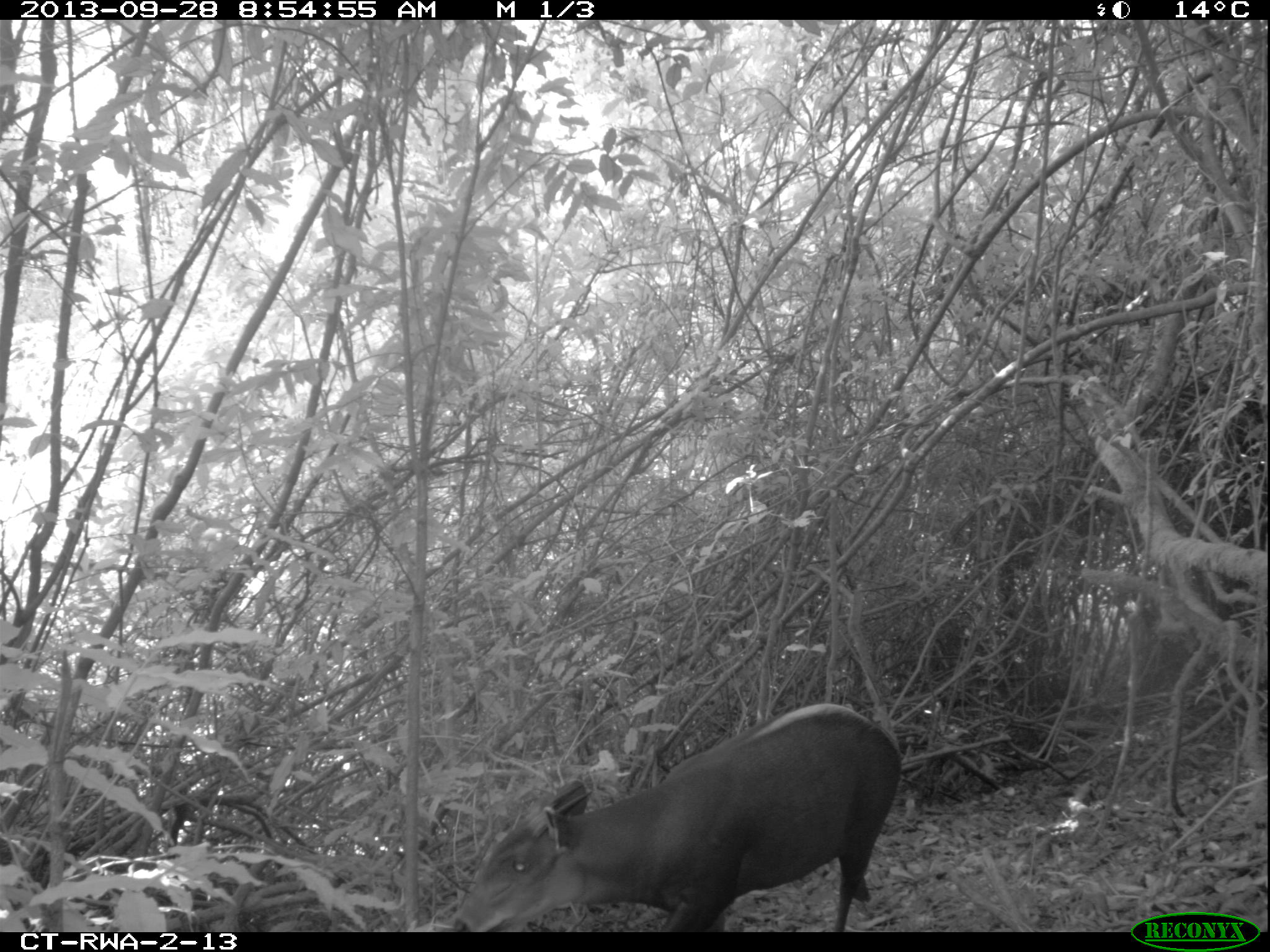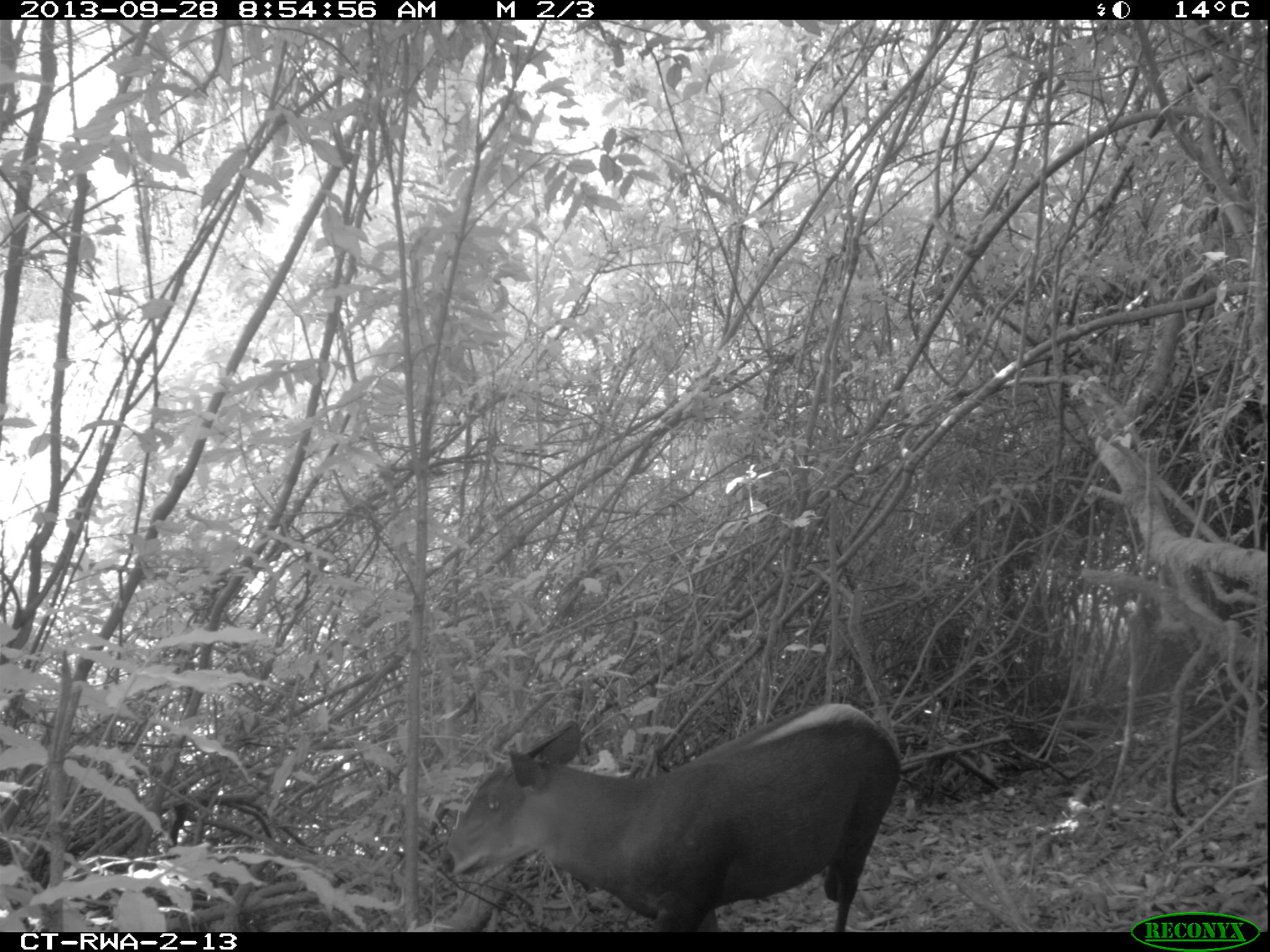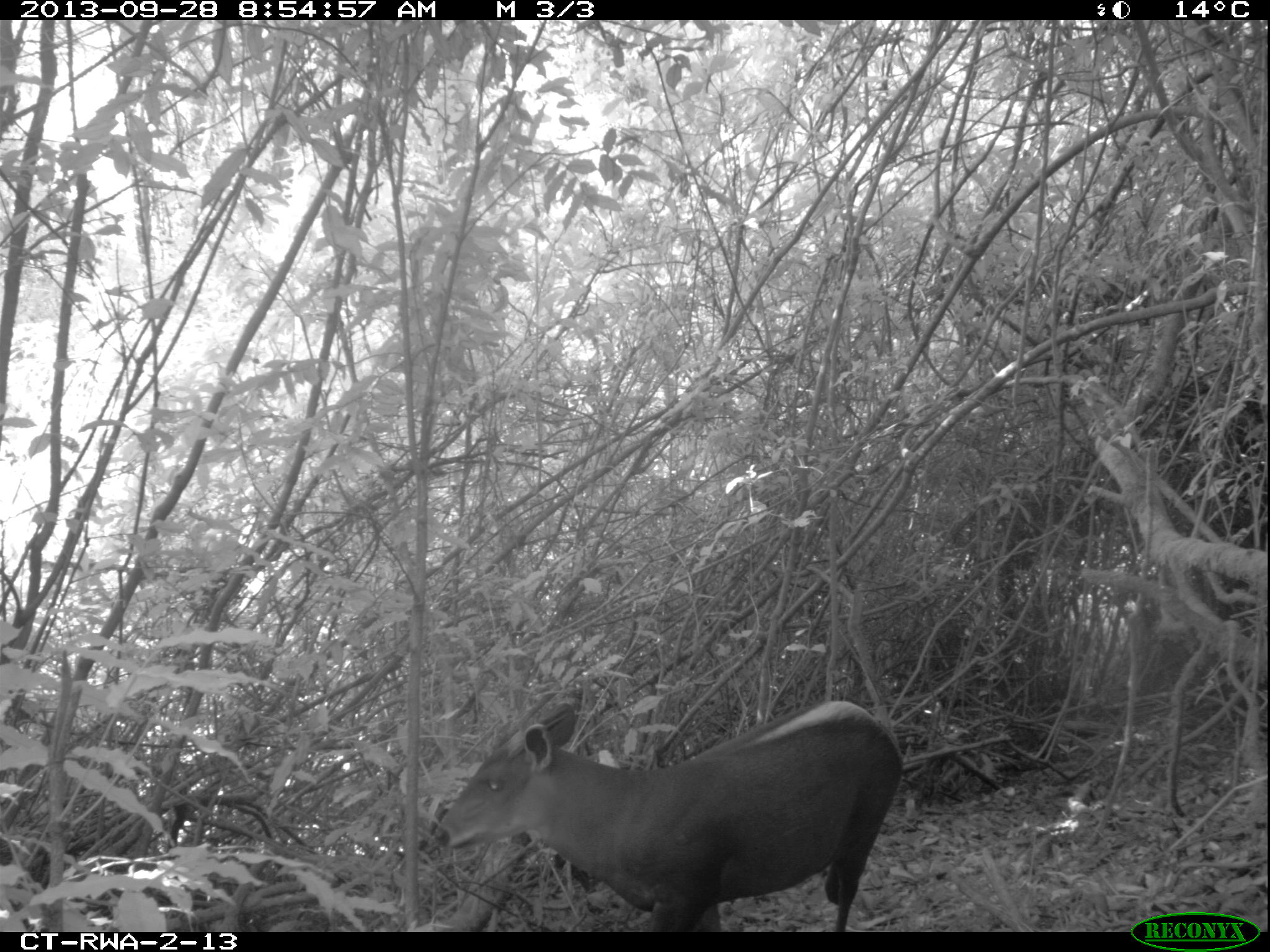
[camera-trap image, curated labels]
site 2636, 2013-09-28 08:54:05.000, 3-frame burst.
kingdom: Animalia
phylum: Chordata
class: Mammalia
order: Artiodactyla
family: Bovidae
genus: Cephalophus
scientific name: Cephalophus silvicultor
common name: light-backed duiker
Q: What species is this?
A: Cephalophus silvicultor (light-backed duiker).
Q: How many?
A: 1.